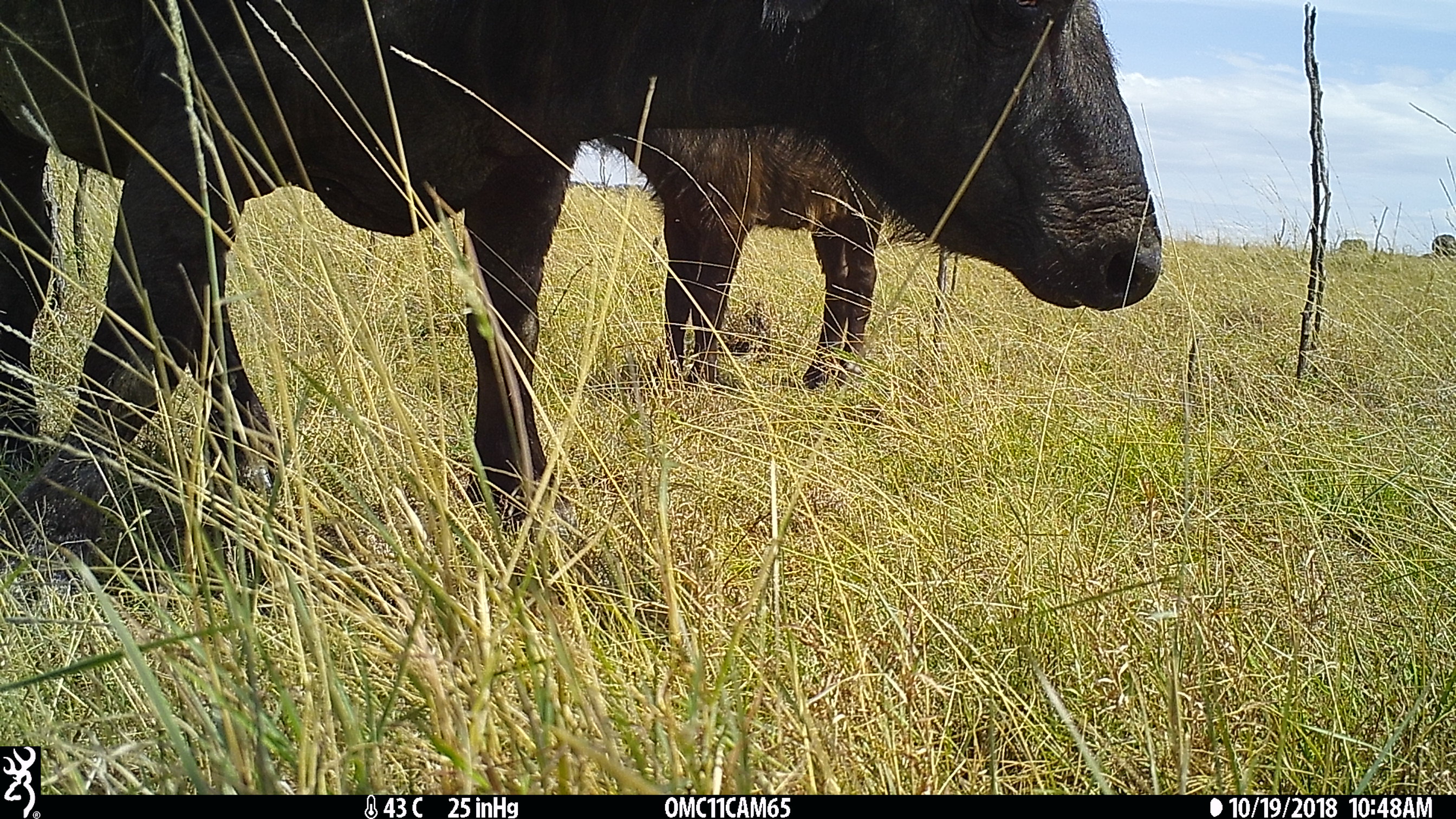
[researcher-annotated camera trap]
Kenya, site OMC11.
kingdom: Animalia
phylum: Chordata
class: Mammalia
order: Artiodactyla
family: Bovidae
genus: Syncerus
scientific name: Syncerus caffer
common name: buffalo